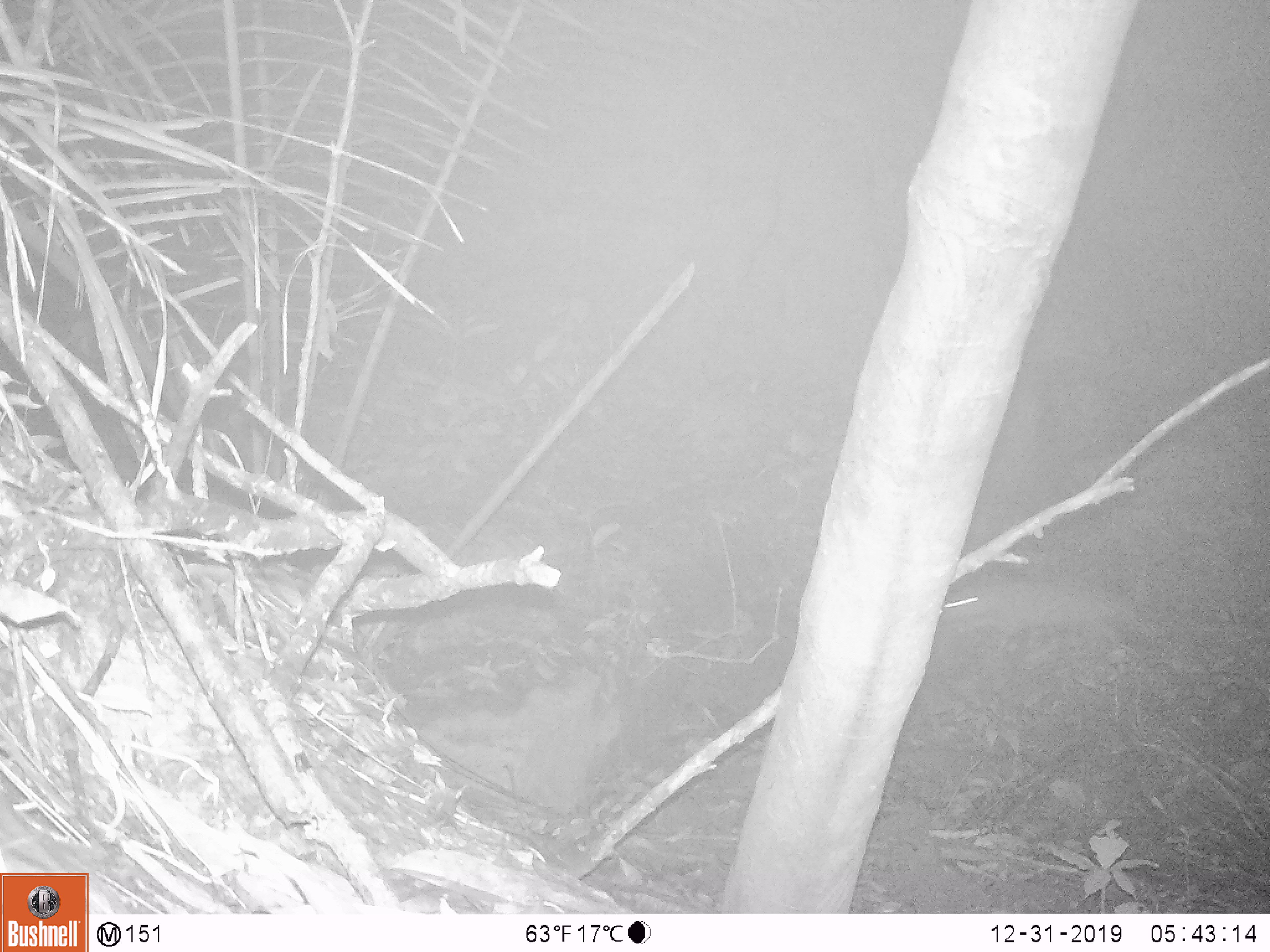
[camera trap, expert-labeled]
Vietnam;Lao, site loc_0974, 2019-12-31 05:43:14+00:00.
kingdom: Animalia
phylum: Chordata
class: Mammalia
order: Rodentia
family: Hystricidae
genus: Atherurus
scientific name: Atherurus macrourus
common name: asiatic brush-tailed porcupine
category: asiatic brush tailed porcupine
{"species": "asiatic brush tailed porcupine (asiatic brush-tailed porcupine) (Atherurus macrourus)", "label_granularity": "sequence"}